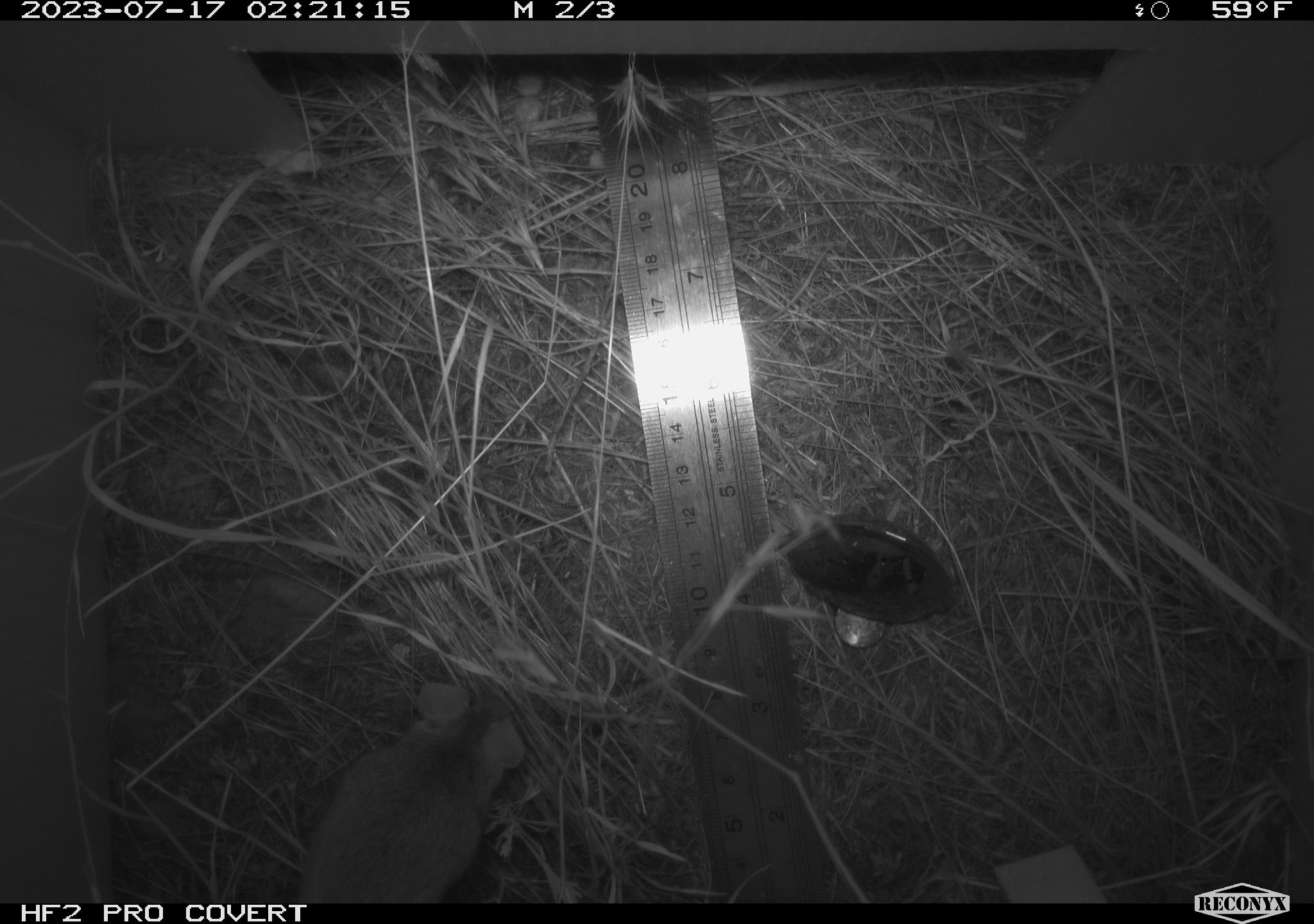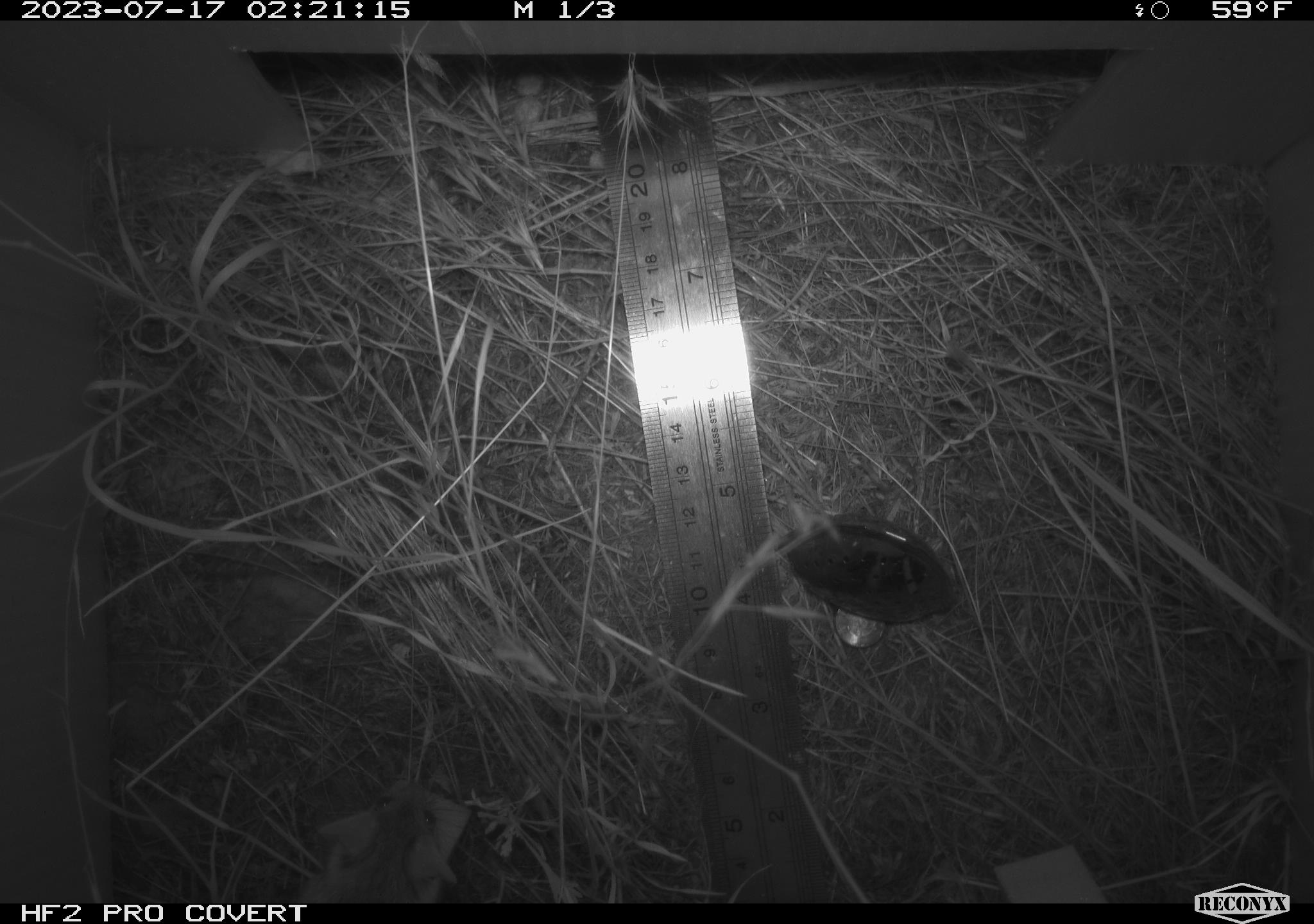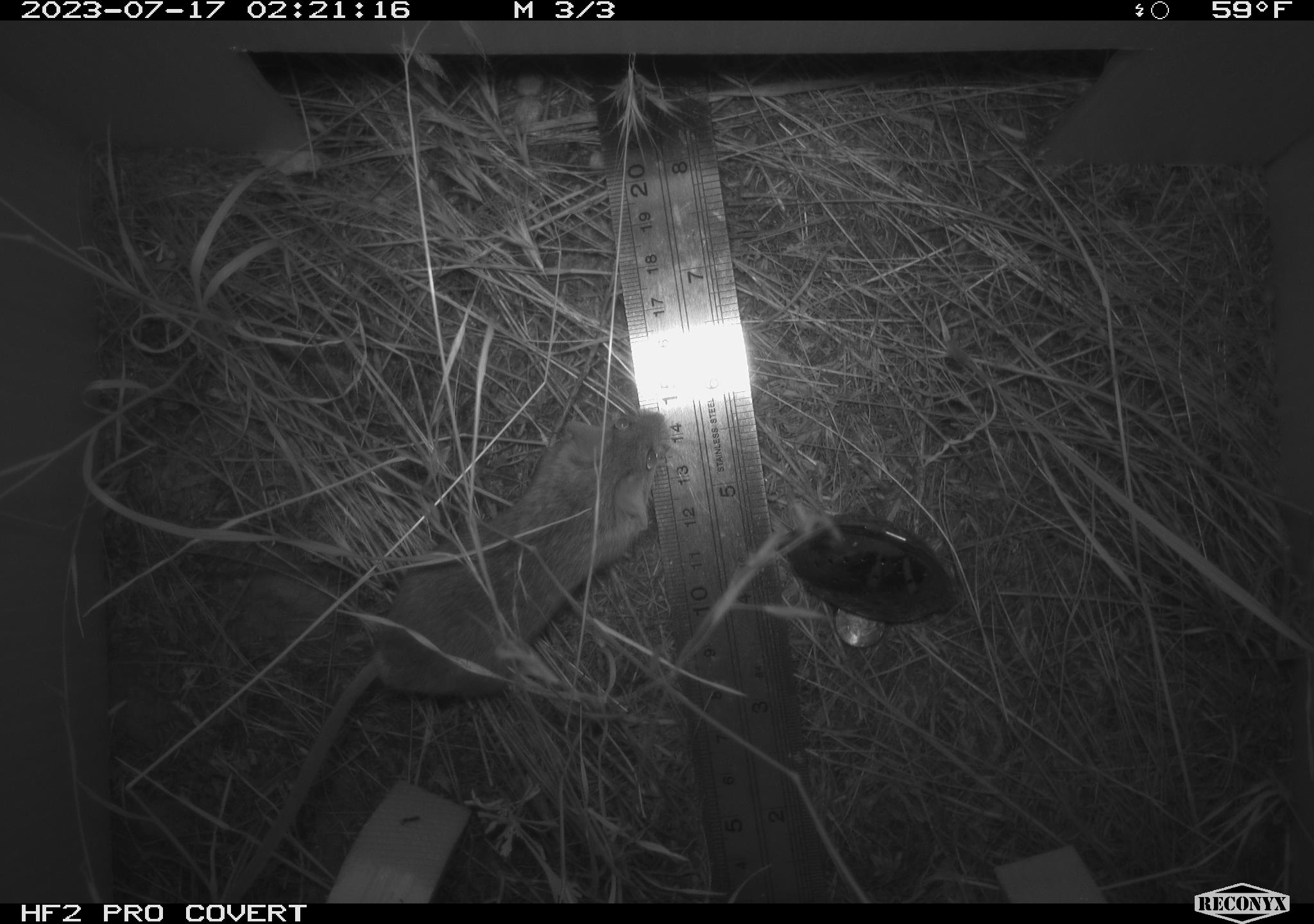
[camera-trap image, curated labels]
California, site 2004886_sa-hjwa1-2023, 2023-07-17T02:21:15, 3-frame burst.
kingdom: Animalia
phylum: Chordata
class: Mammalia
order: Rodentia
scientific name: Rodentia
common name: mouse species